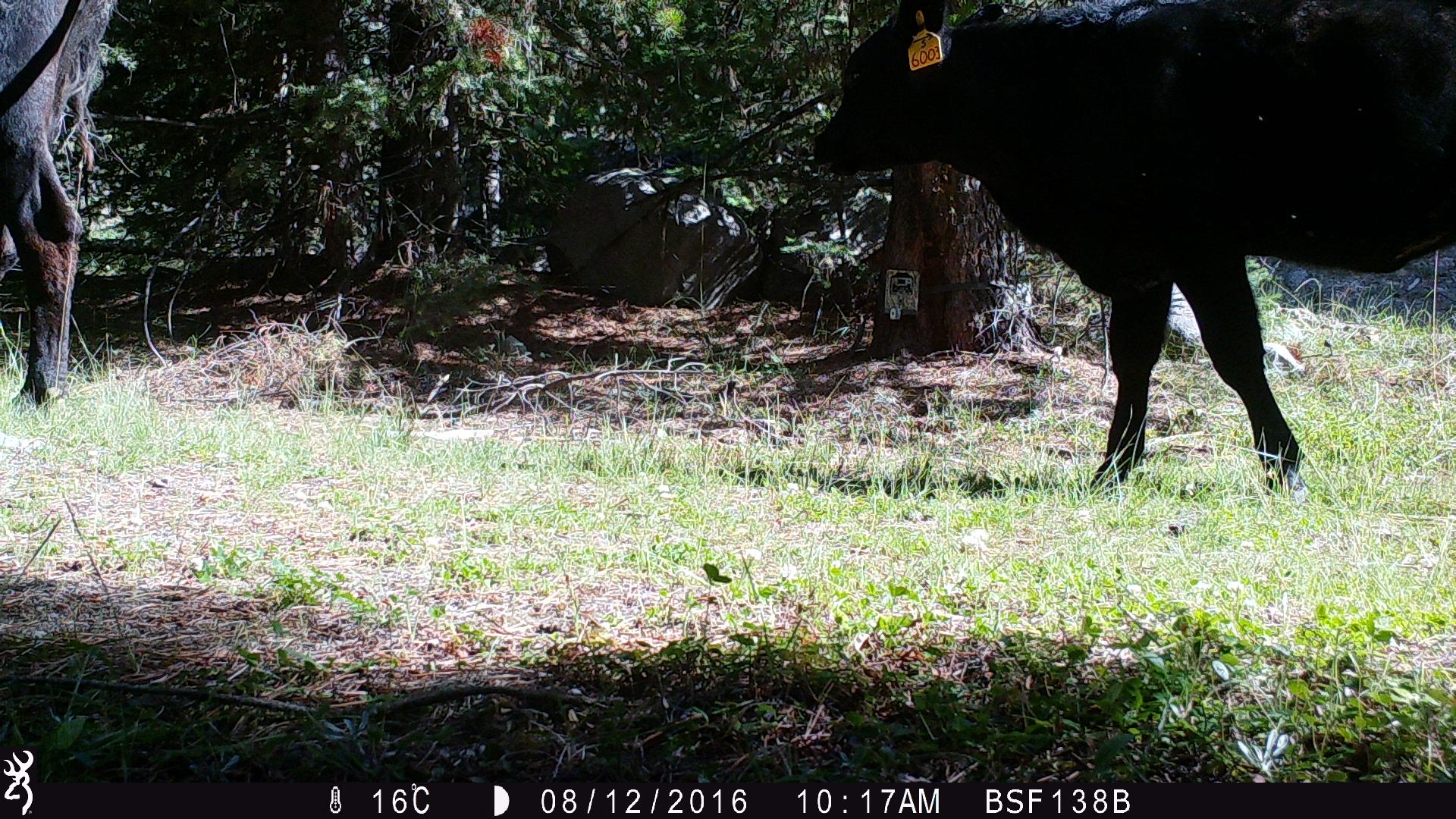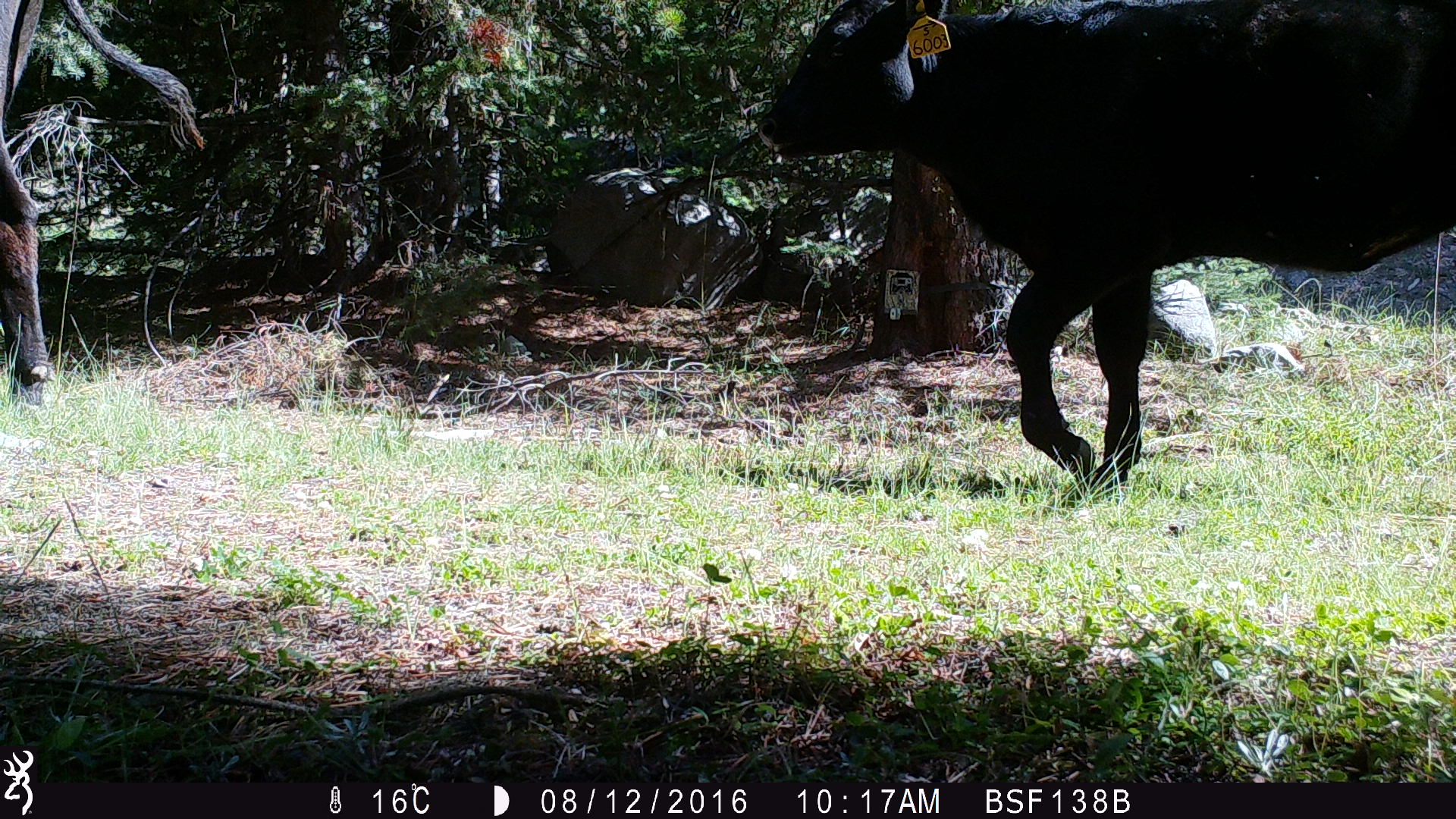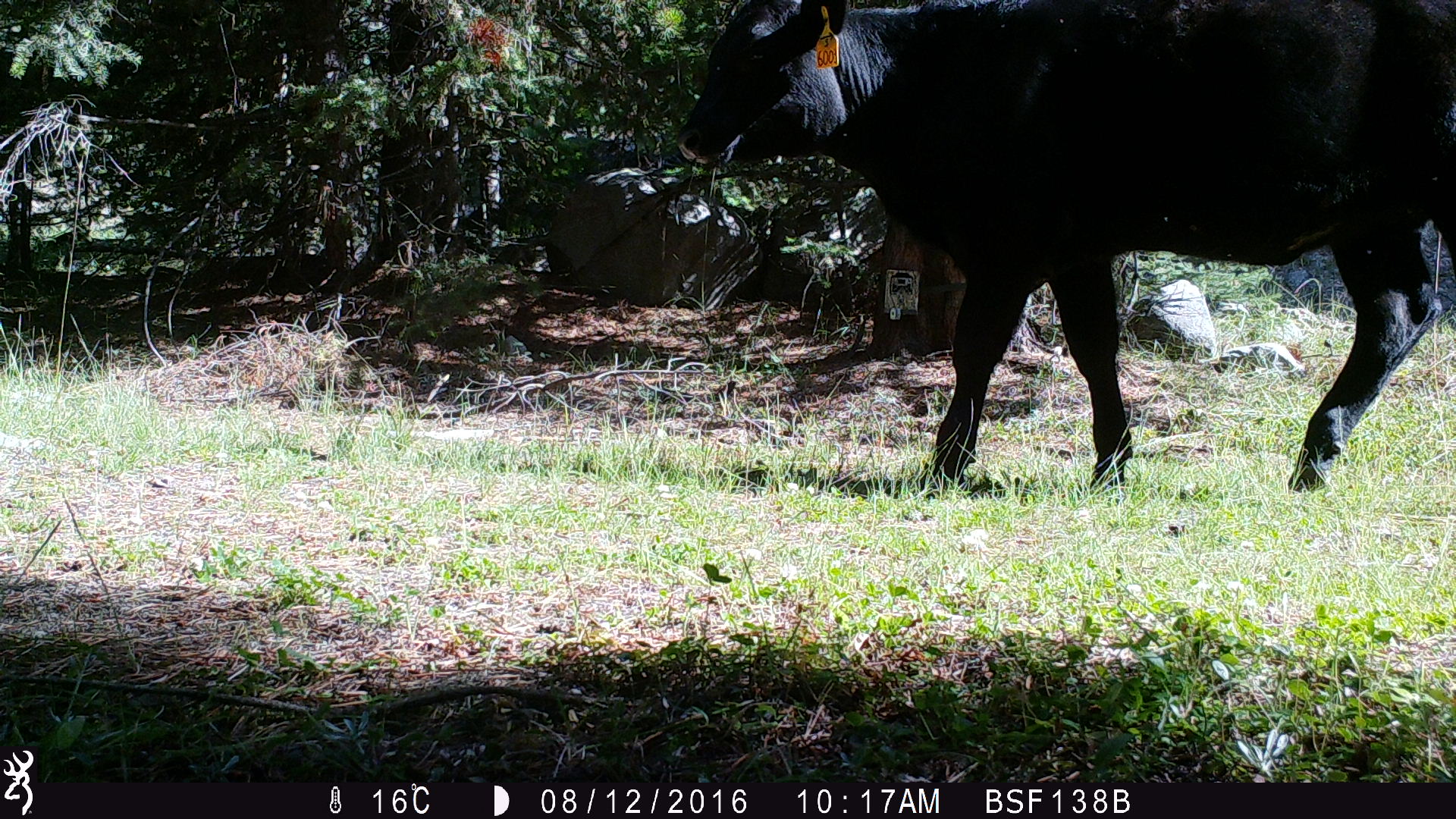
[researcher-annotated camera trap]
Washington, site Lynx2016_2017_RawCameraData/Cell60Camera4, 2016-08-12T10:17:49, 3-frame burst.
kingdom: Animalia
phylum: Chordata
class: Mammalia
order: Artiodactyla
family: Bovidae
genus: Bos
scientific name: Bos taurus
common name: domestic cattle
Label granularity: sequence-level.